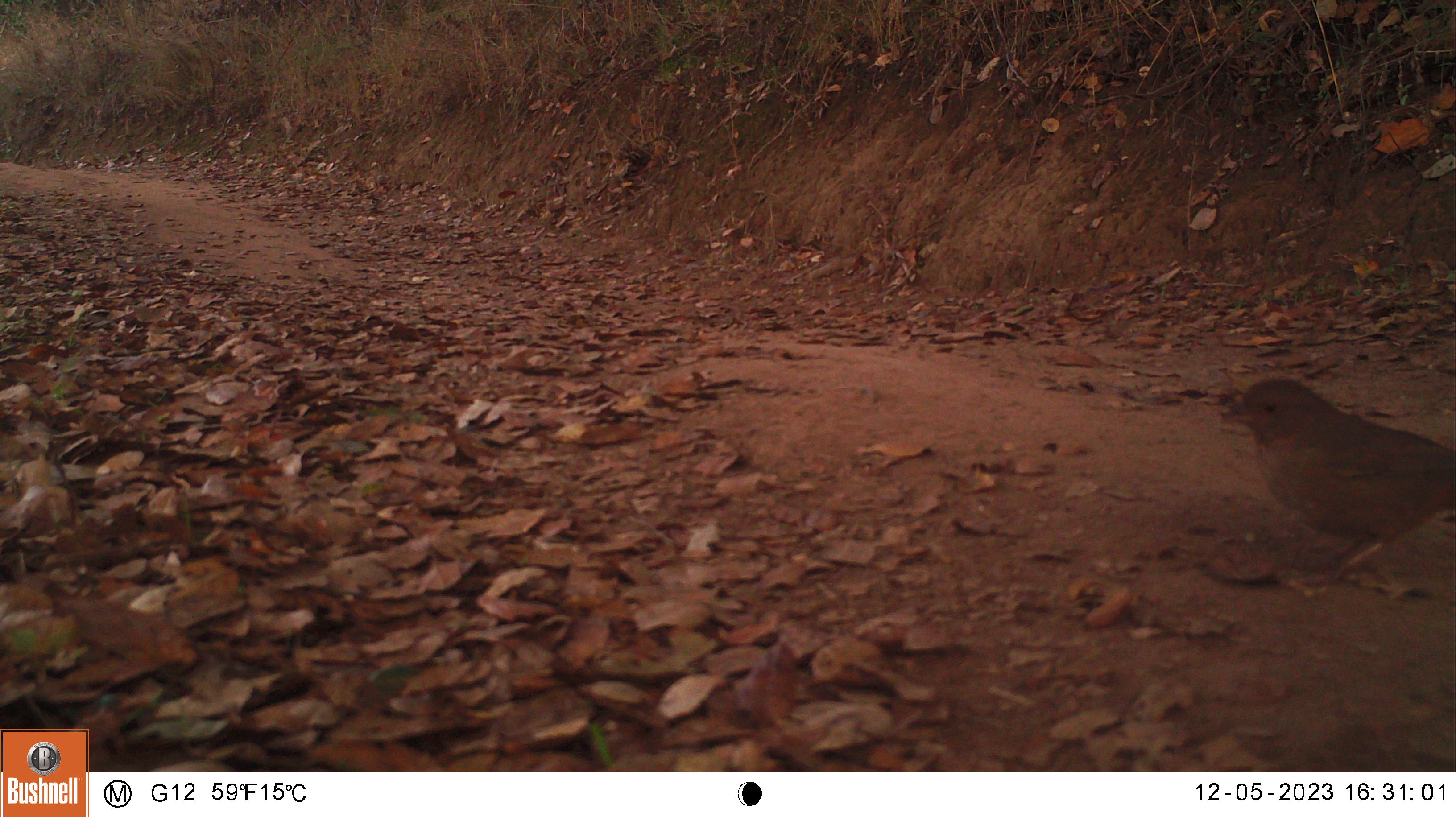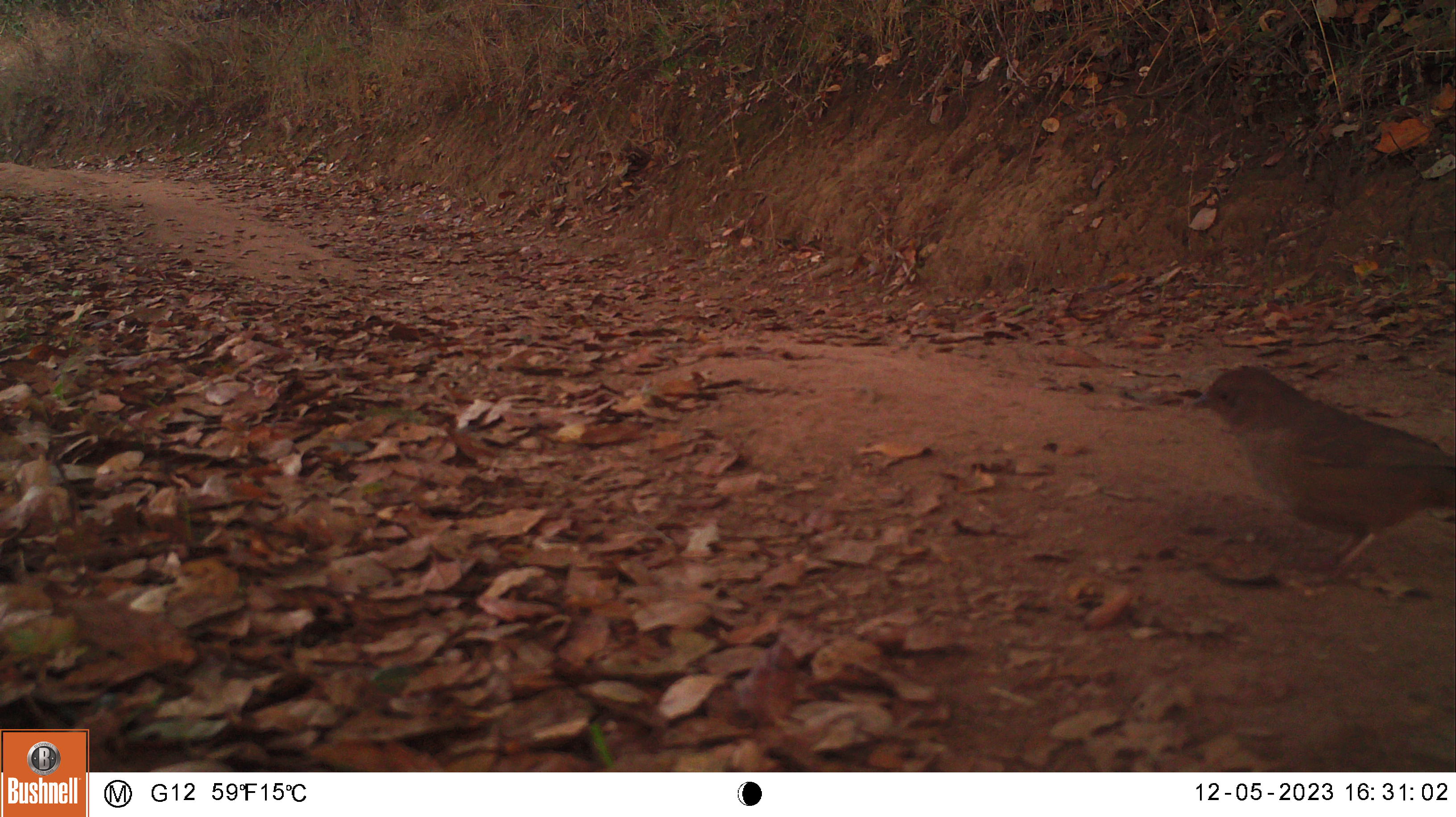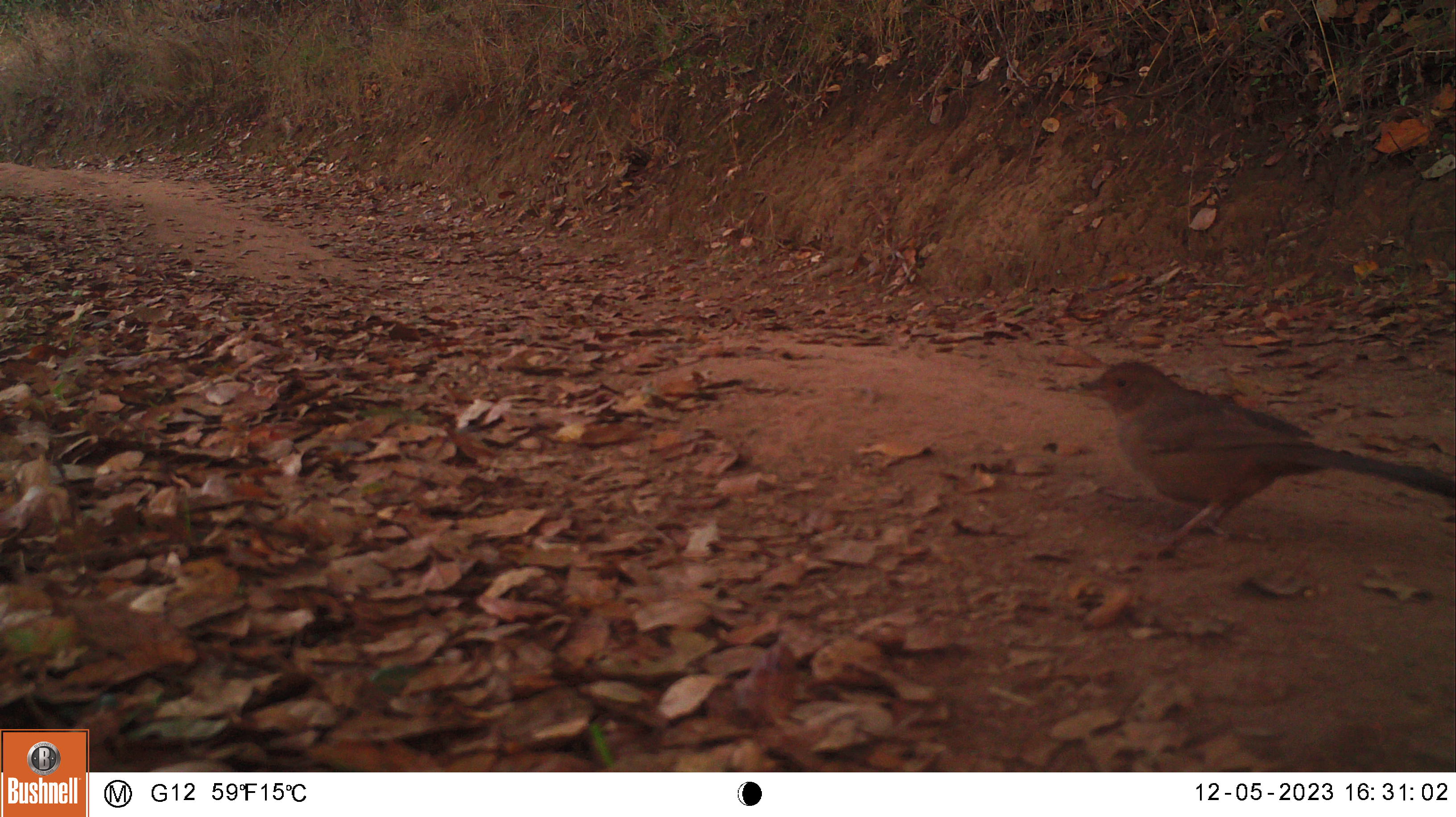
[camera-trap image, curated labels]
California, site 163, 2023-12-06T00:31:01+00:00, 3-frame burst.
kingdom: Animalia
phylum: Chordata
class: Aves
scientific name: Aves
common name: bird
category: unknown bird